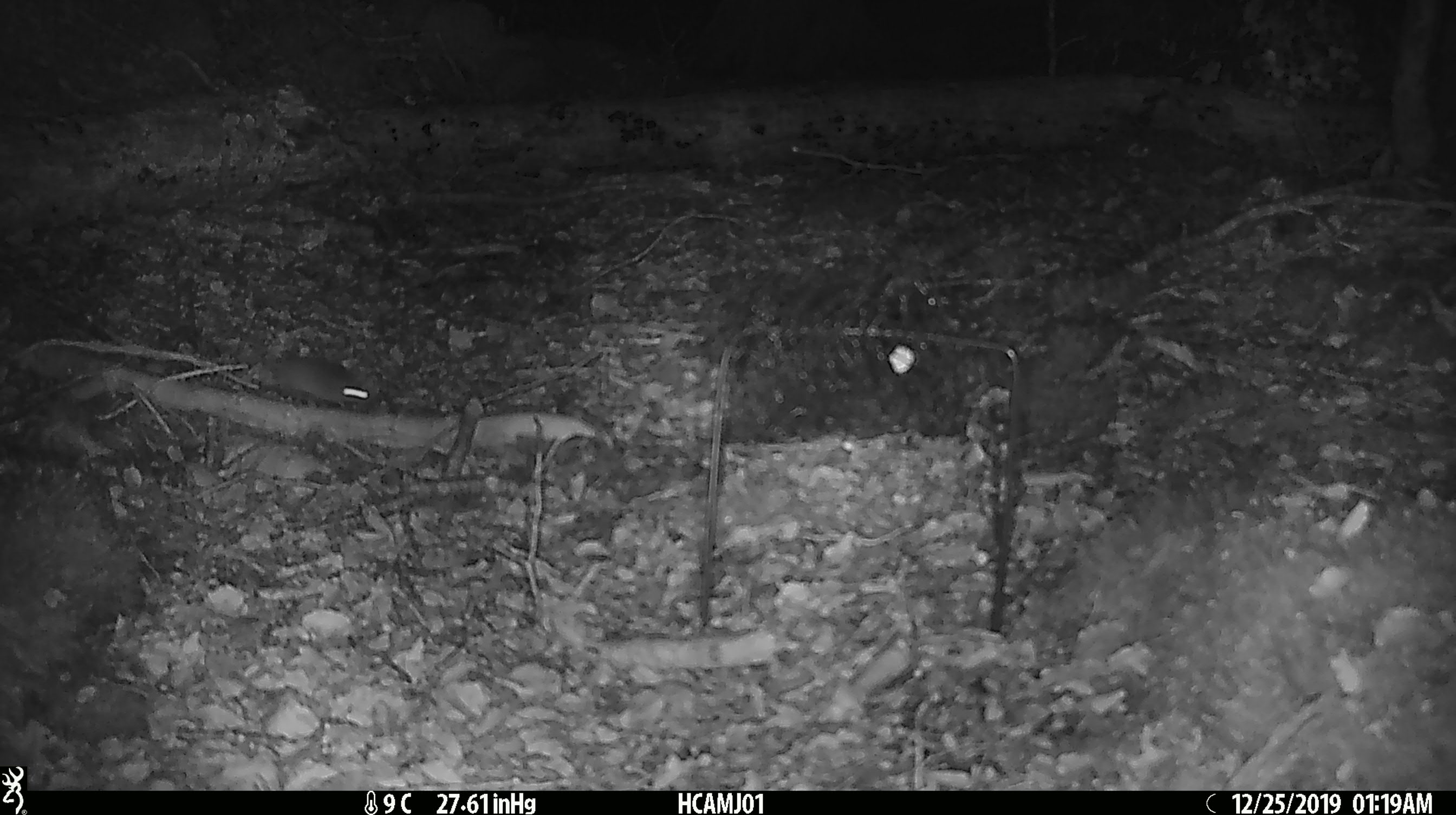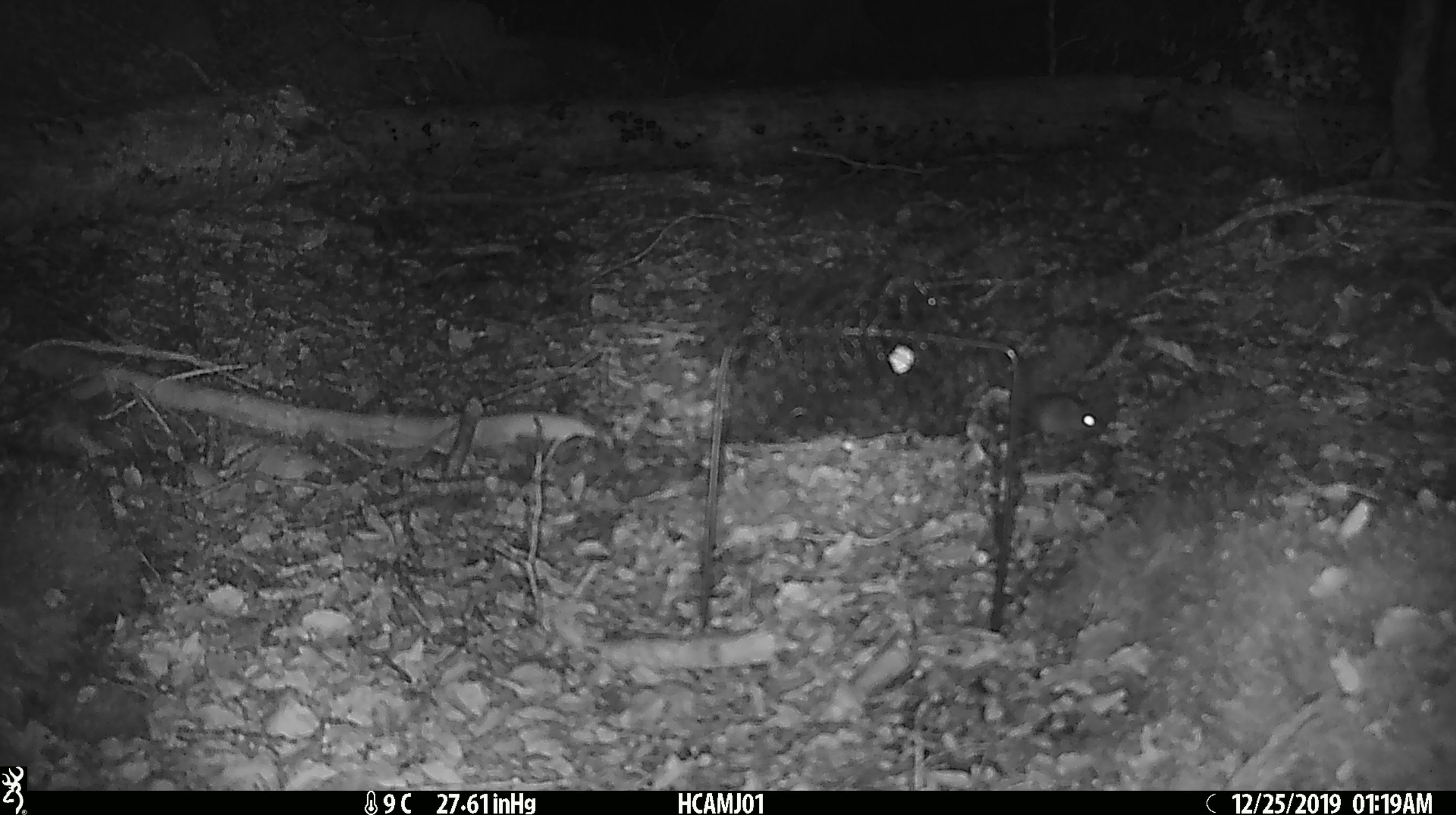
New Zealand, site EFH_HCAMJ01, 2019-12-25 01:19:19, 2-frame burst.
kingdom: Animalia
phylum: Chordata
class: Mammalia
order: Rodentia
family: Muridae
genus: Mus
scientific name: Mus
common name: mouse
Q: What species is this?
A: Mouse (Mus).